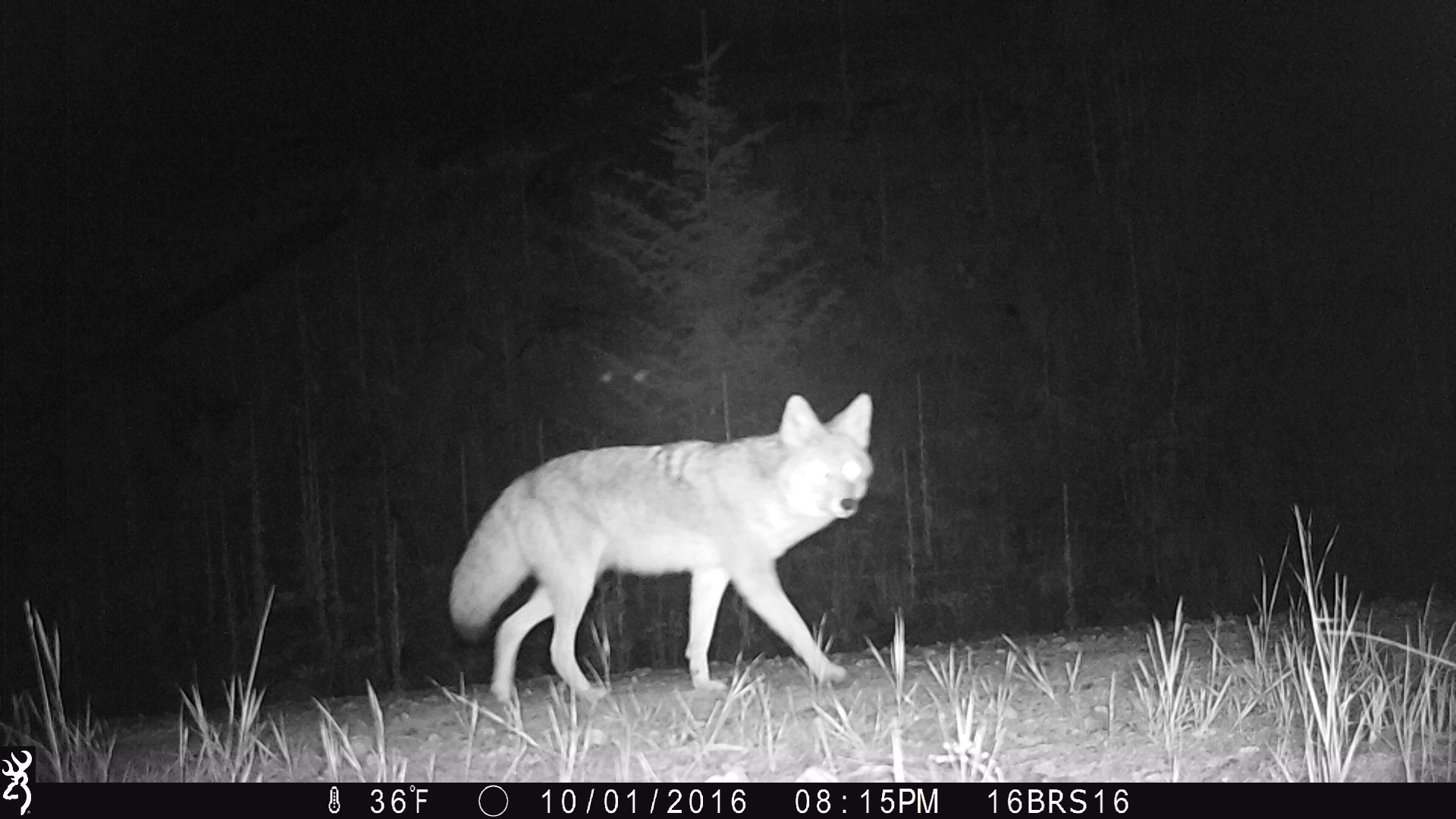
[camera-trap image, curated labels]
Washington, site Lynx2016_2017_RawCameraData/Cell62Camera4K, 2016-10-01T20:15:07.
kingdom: Animalia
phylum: Chordata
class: Mammalia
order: Carnivora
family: Canidae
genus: Canis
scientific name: Canis latrans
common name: coyote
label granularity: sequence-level